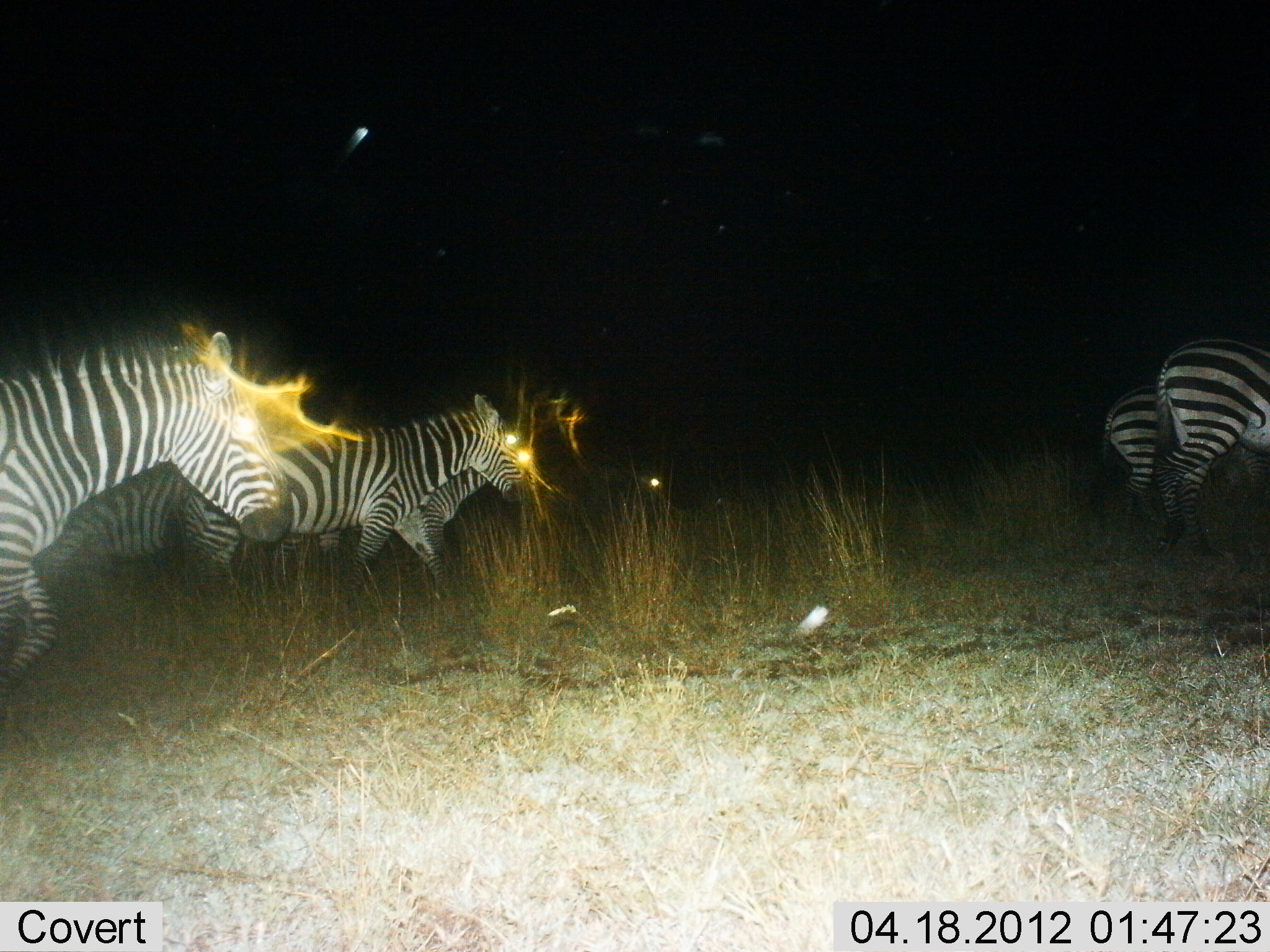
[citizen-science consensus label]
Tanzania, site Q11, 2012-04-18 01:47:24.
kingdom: Animalia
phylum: Chordata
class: Mammalia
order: Perissodactyla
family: Equidae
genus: Equus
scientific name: Equus quagga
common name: plains zebra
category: zebra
Zebra (plains zebra) (Equus quagga), count 6. Behavior (volunteer vote fractions): standing 26%, resting 0%, moving 70%, interacting 0%. Young present (vote fraction): 0%. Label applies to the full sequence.